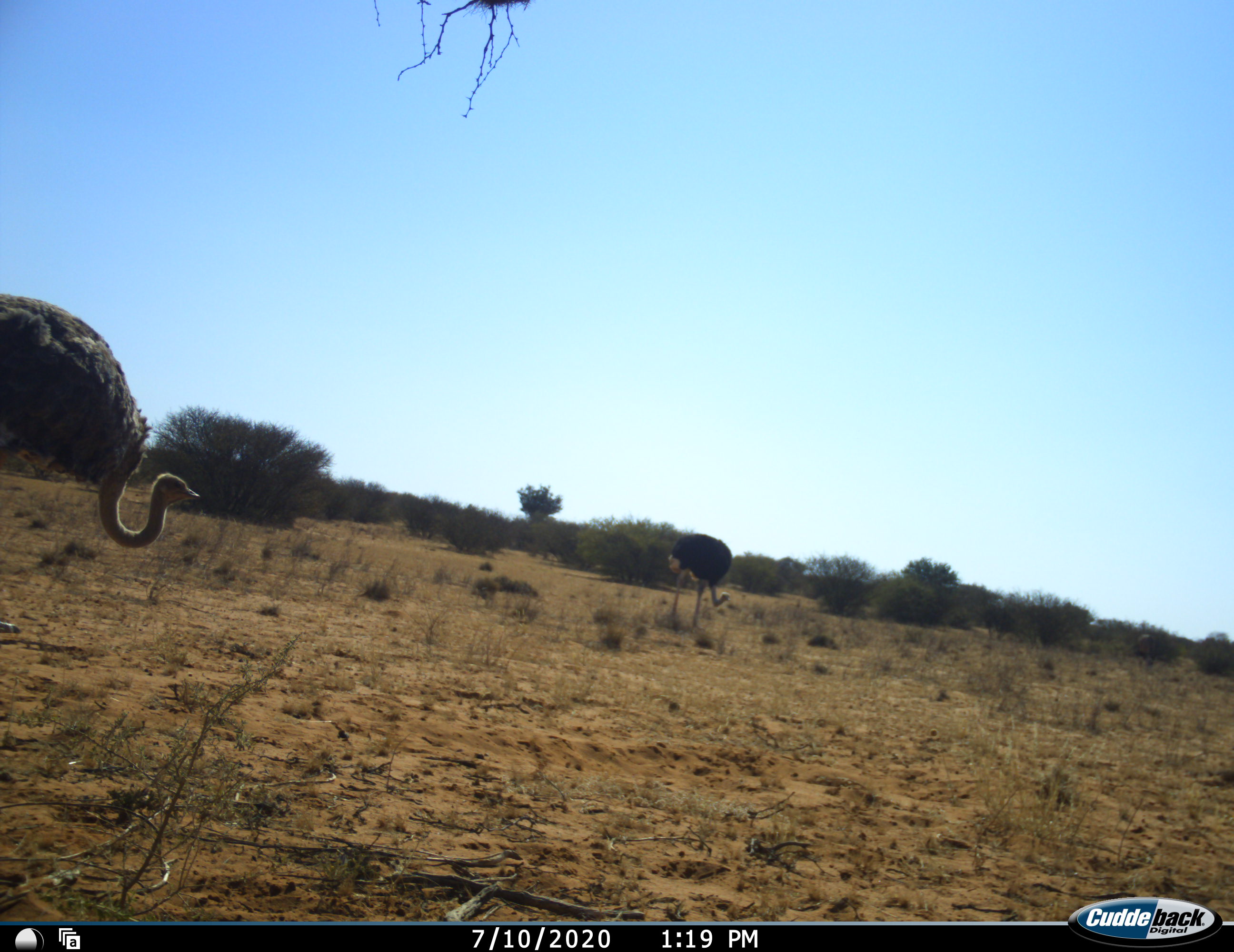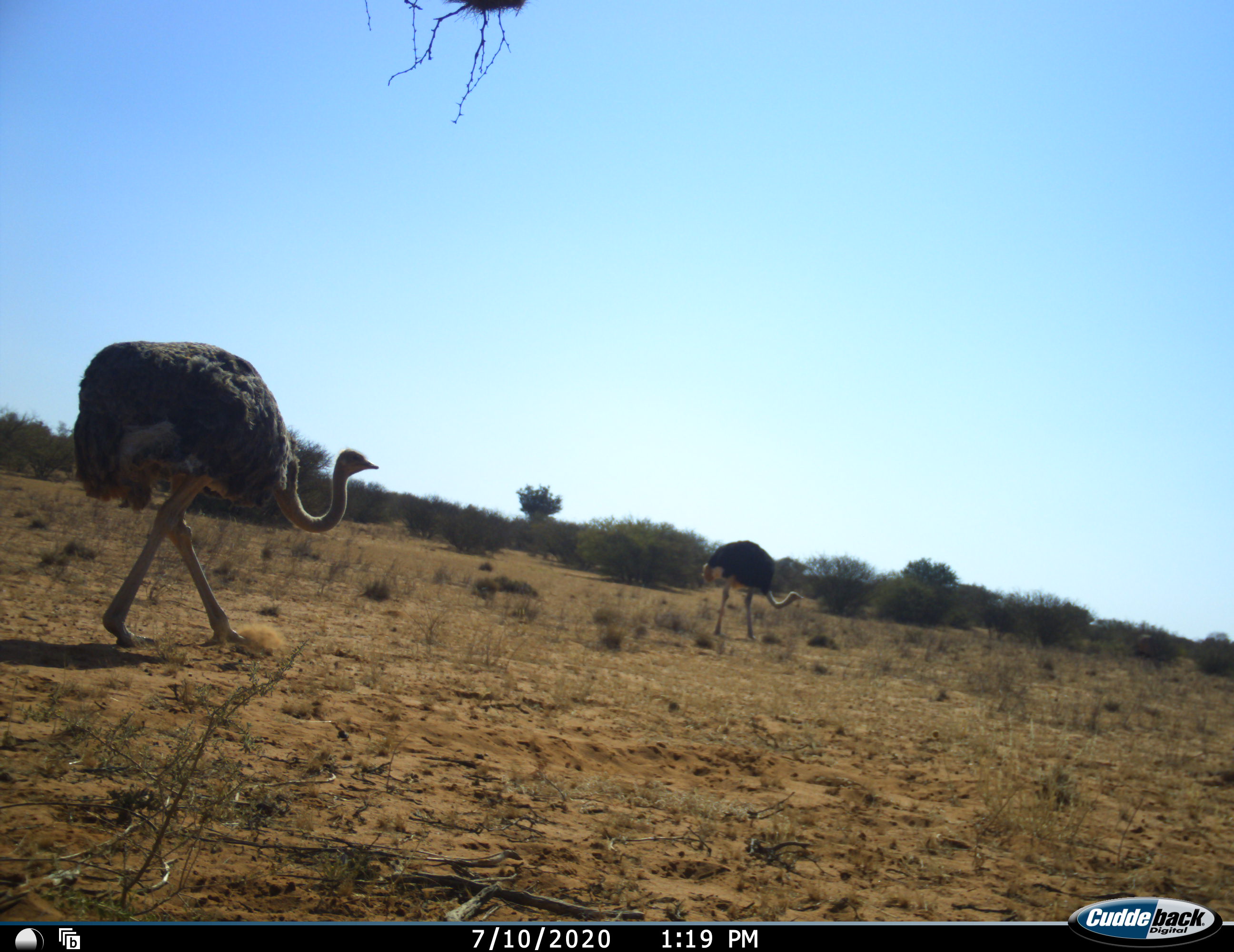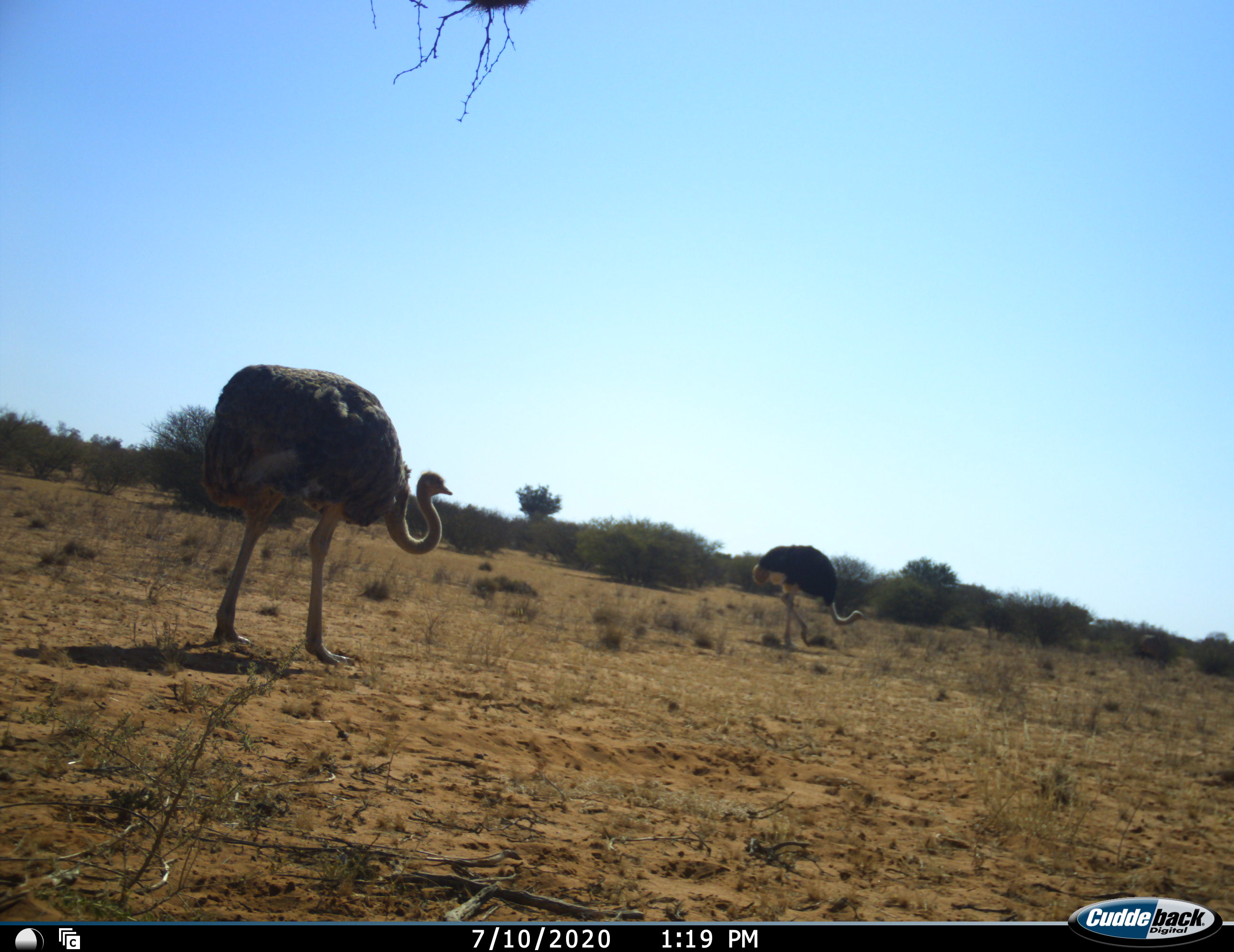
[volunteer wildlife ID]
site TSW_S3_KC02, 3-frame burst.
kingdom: Animalia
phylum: Chordata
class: Aves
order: Struthioniformes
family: Struthionidae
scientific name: Struthionidae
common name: ostrich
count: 2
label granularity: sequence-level